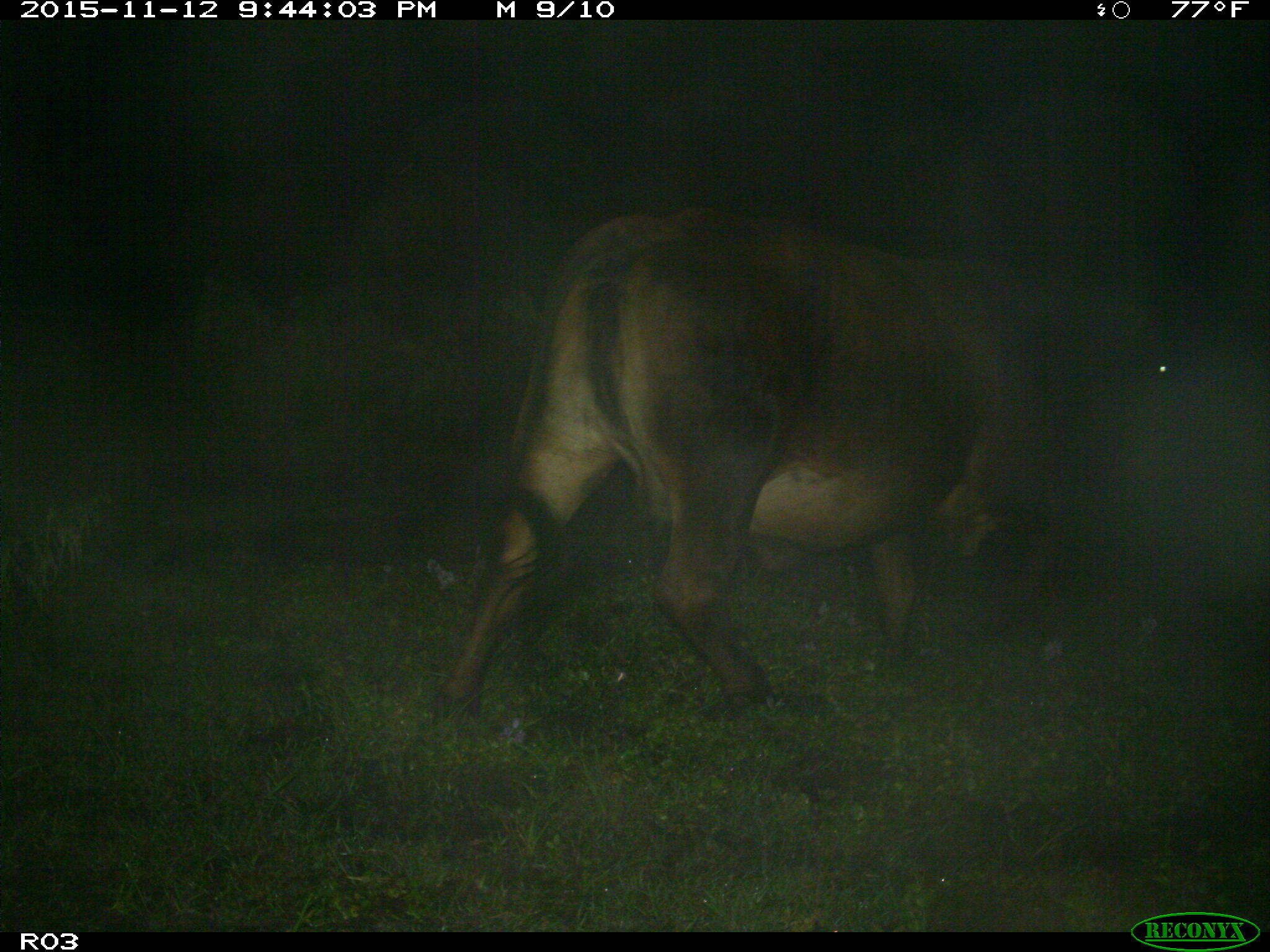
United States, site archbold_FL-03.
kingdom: Animalia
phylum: Chordata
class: Mammalia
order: Artiodactyla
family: Bovidae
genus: Bos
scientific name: Bos taurus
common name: domestic cow